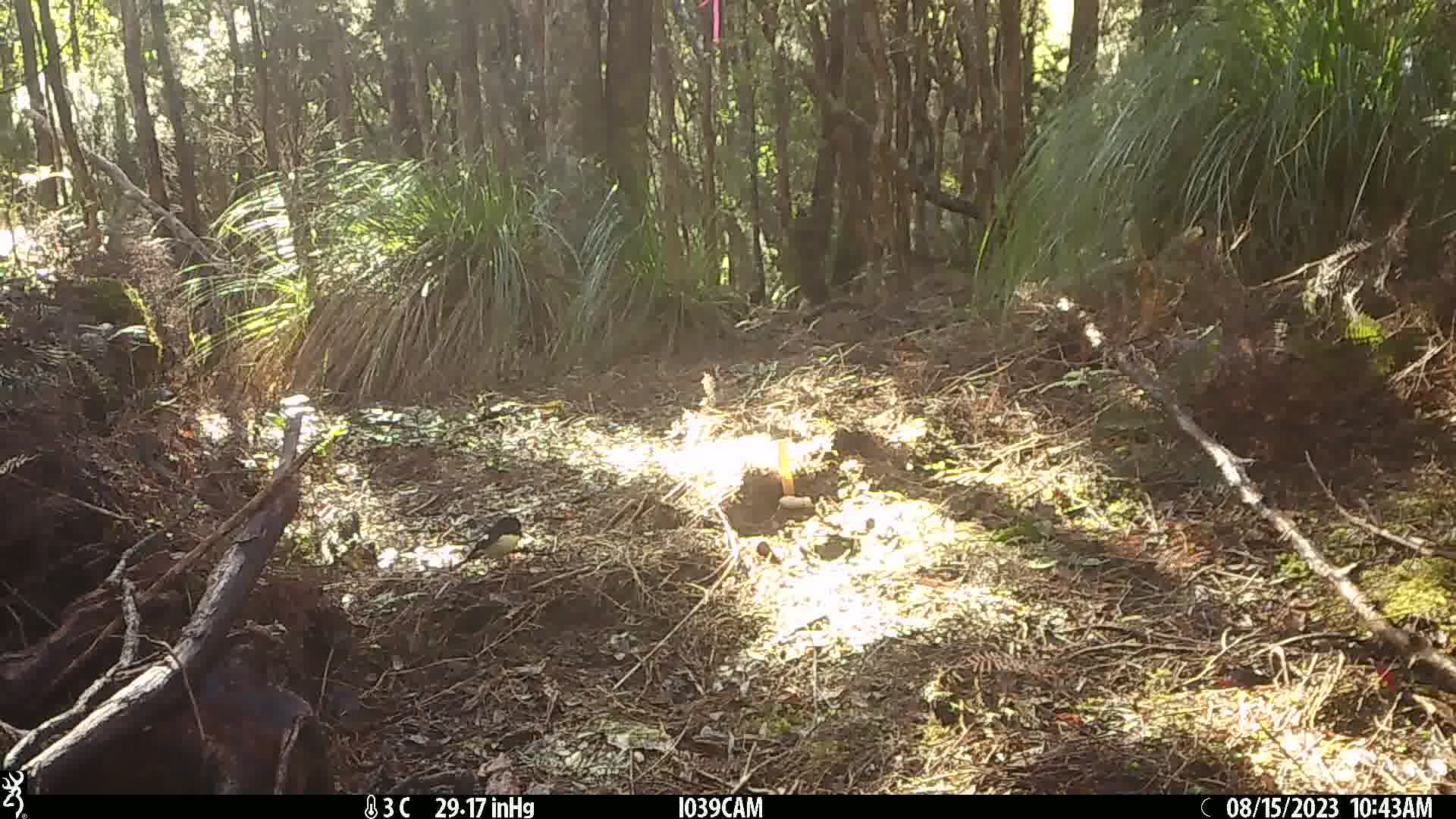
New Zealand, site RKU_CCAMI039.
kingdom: Animalia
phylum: Chordata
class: Aves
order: Passeriformes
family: Petroicidae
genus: Petroica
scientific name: Petroica macrocephala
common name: tomtit